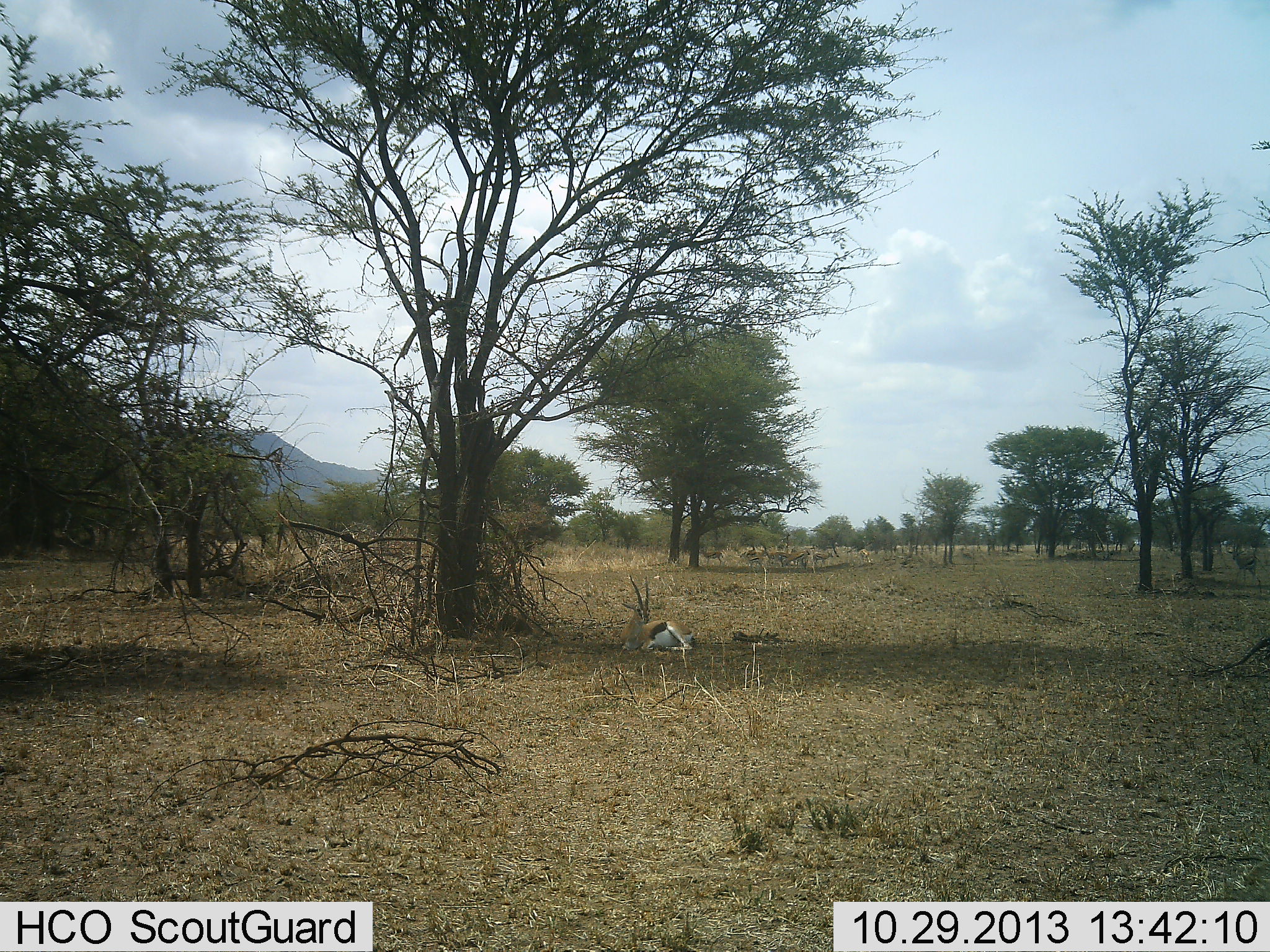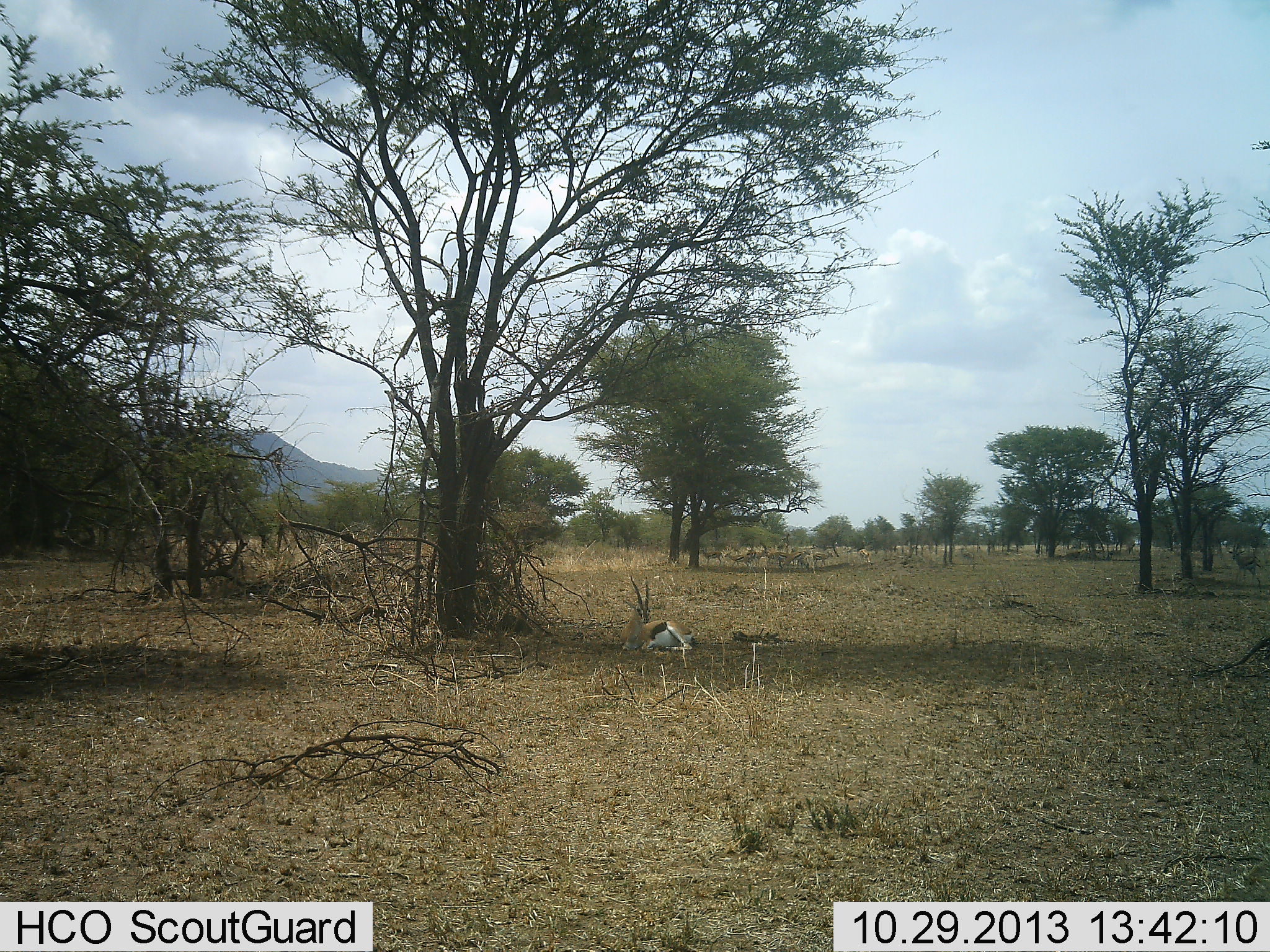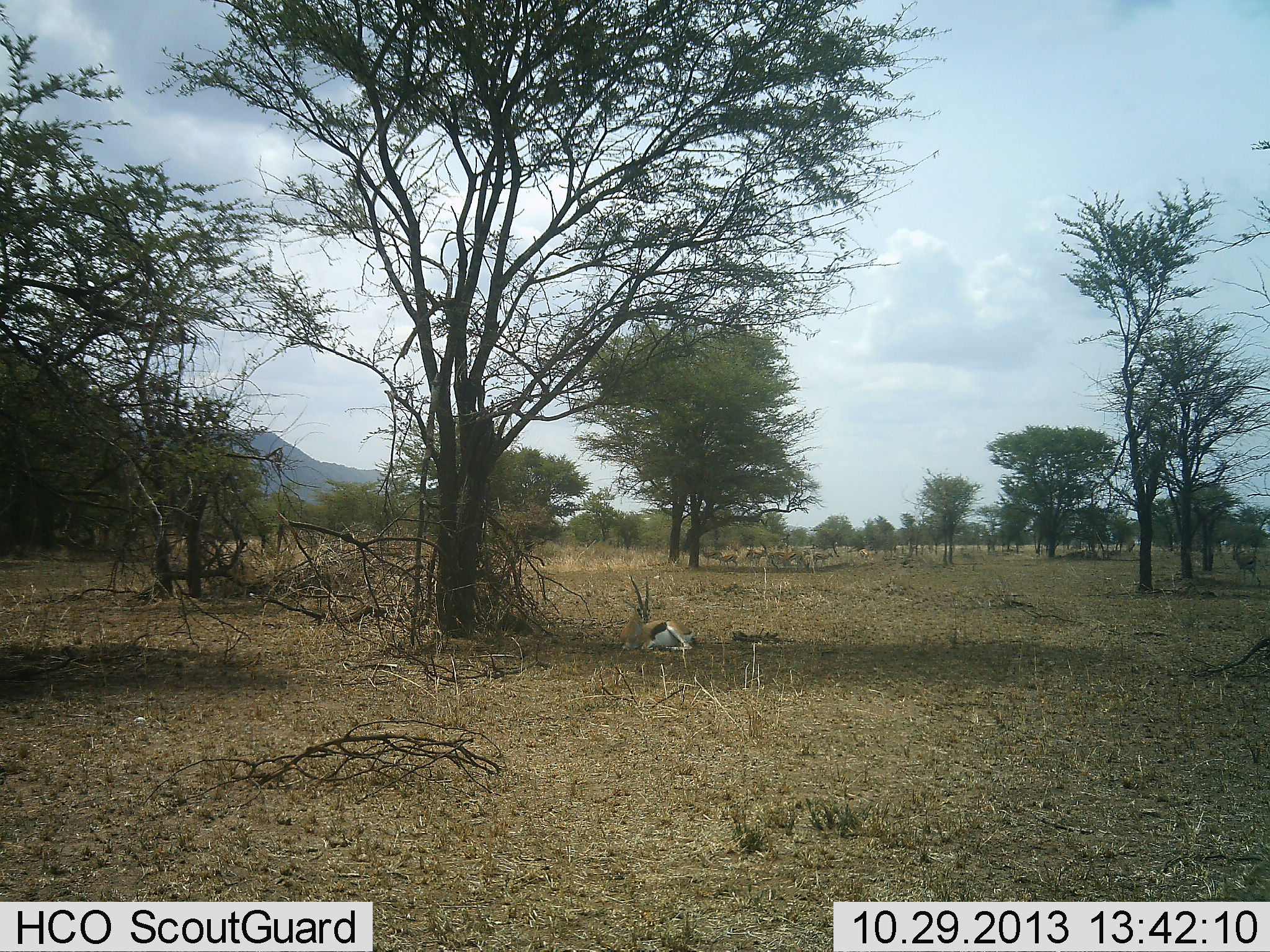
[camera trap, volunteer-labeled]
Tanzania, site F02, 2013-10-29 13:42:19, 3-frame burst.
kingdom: Animalia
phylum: Chordata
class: Mammalia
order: Artiodactyla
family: Bovidae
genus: Eudorcas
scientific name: Eudorcas thomsonii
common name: thomson's gazelle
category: gazellethomsons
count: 10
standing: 50%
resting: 100%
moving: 42%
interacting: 0%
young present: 0%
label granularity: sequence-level